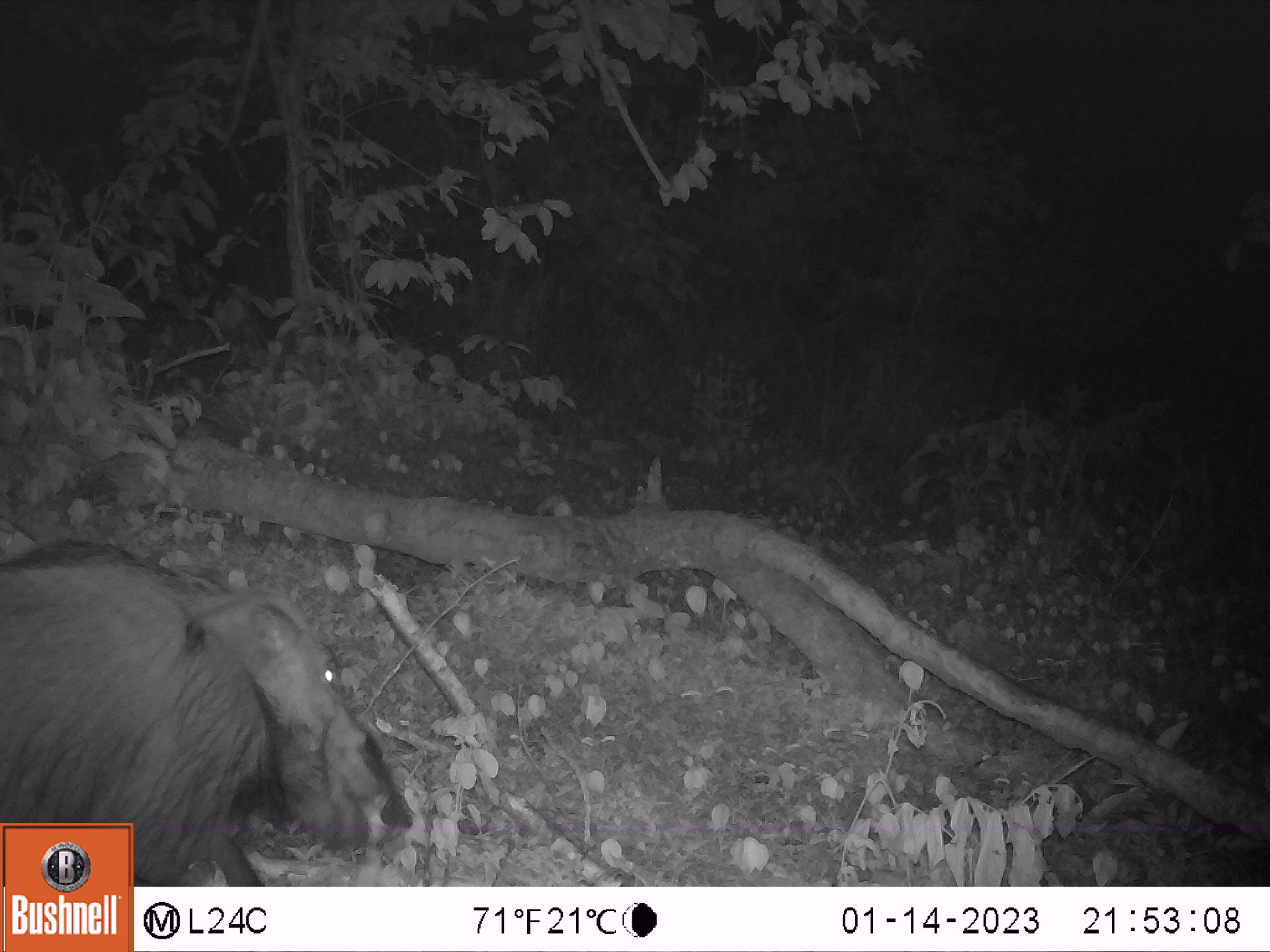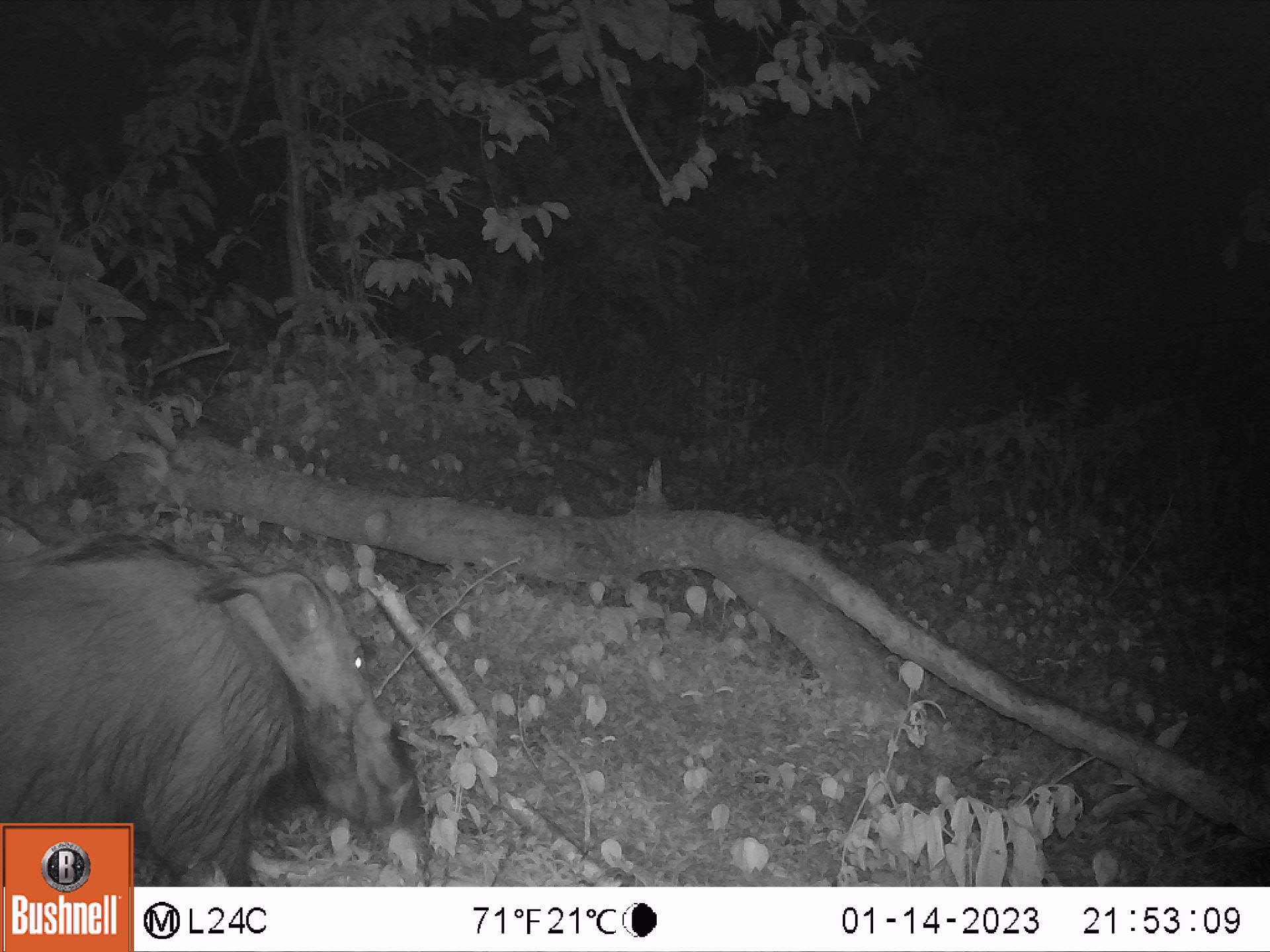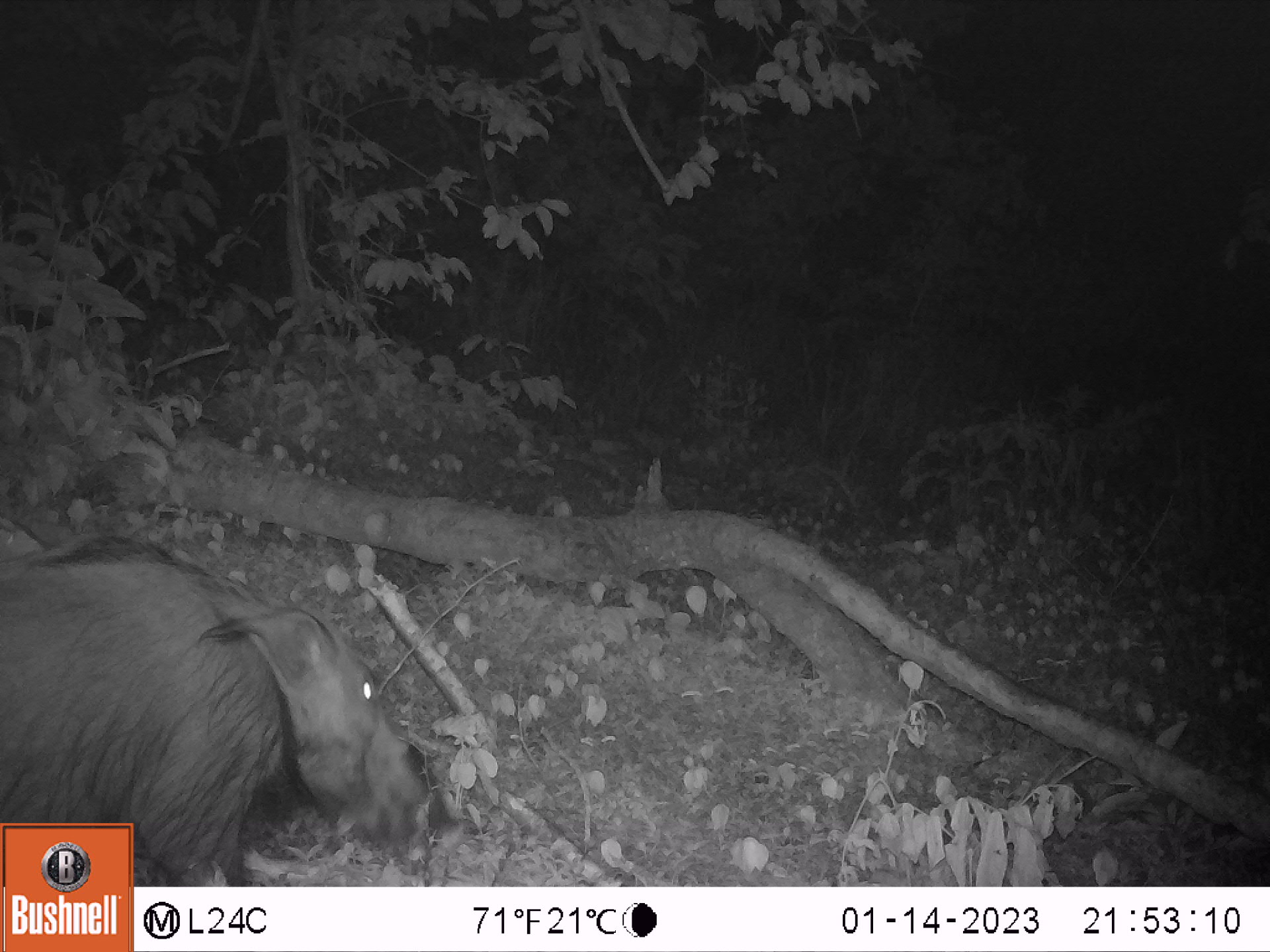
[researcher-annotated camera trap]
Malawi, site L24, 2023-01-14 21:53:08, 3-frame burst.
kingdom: Animalia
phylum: Chordata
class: Mammalia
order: Artiodactyla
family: Suidae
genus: Potamochoerus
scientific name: Potamochoerus larvatus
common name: bushpig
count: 1